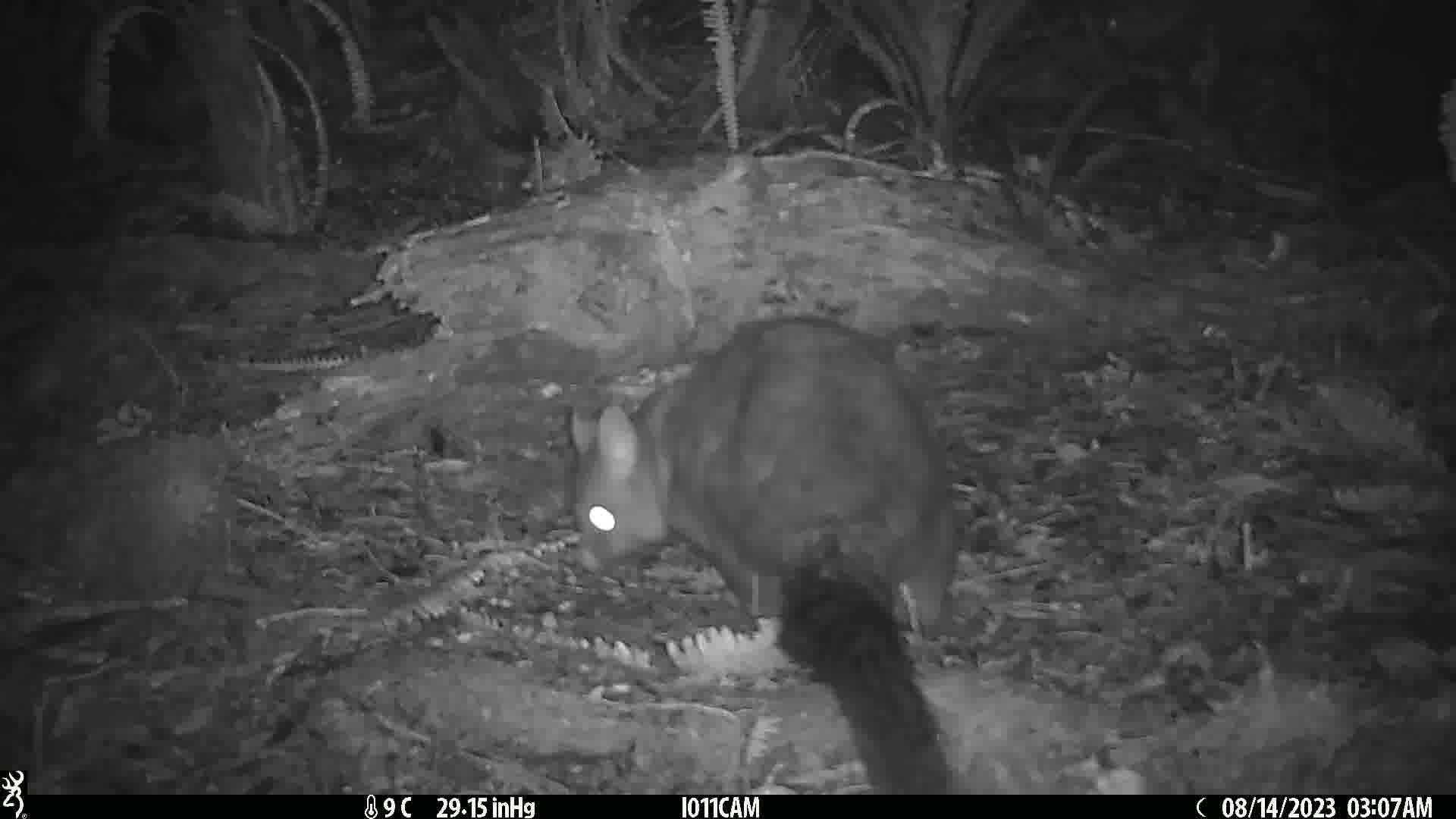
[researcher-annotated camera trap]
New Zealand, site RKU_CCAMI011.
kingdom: Animalia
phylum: Chordata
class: Mammalia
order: Diprotodontia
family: Phalangeridae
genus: Trichosurus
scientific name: Trichosurus vulpecula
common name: common brushtail possum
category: possum